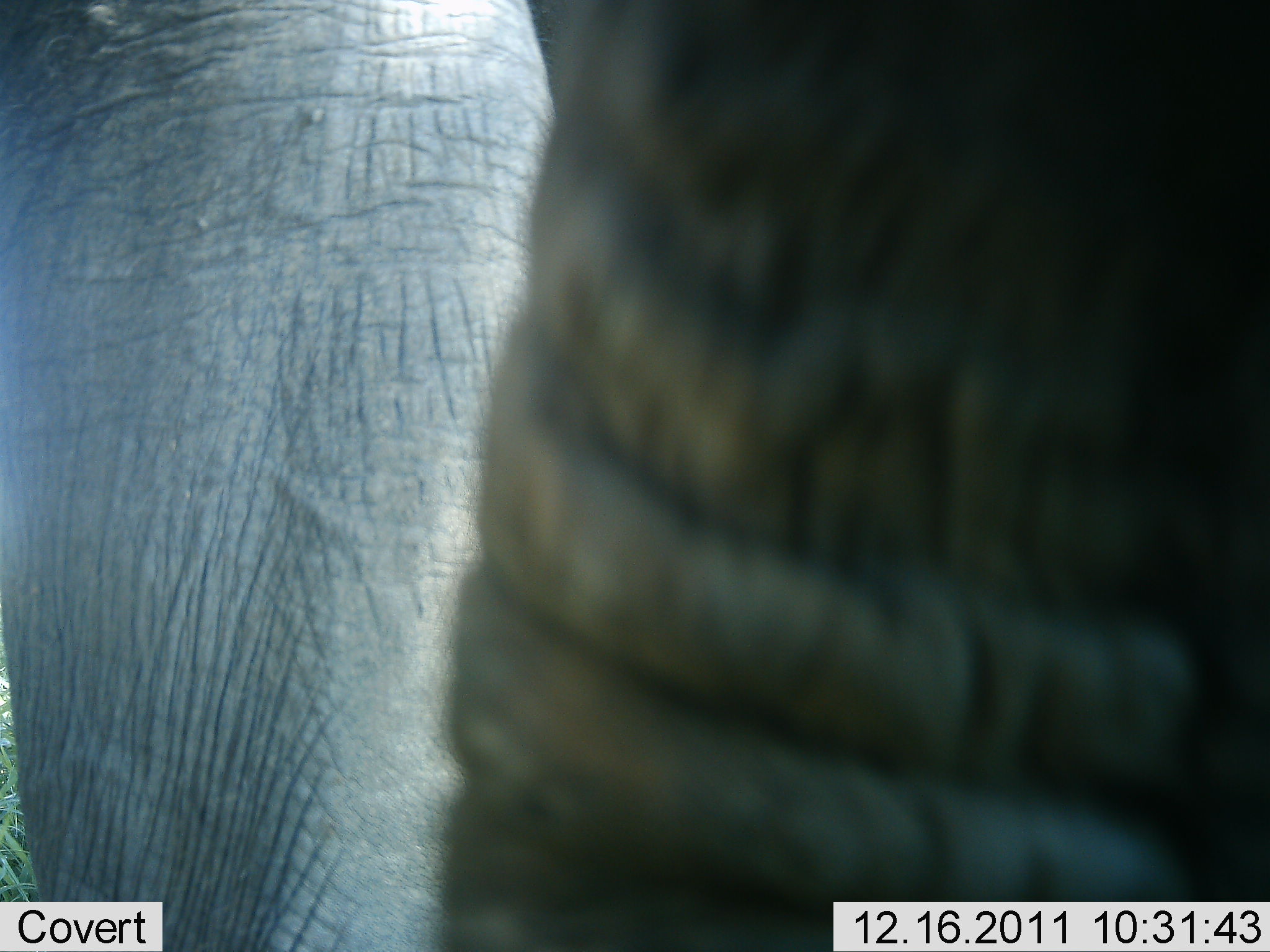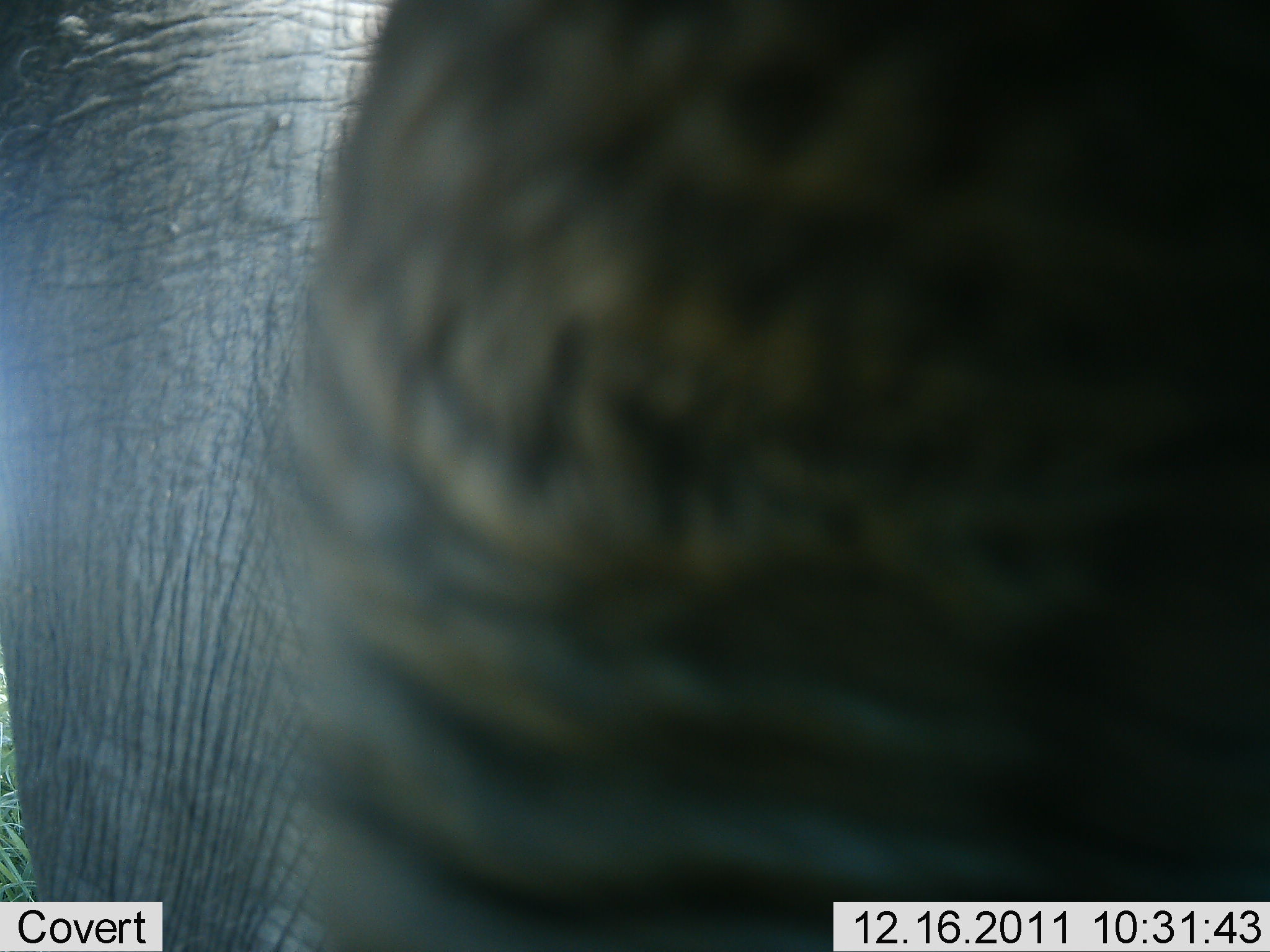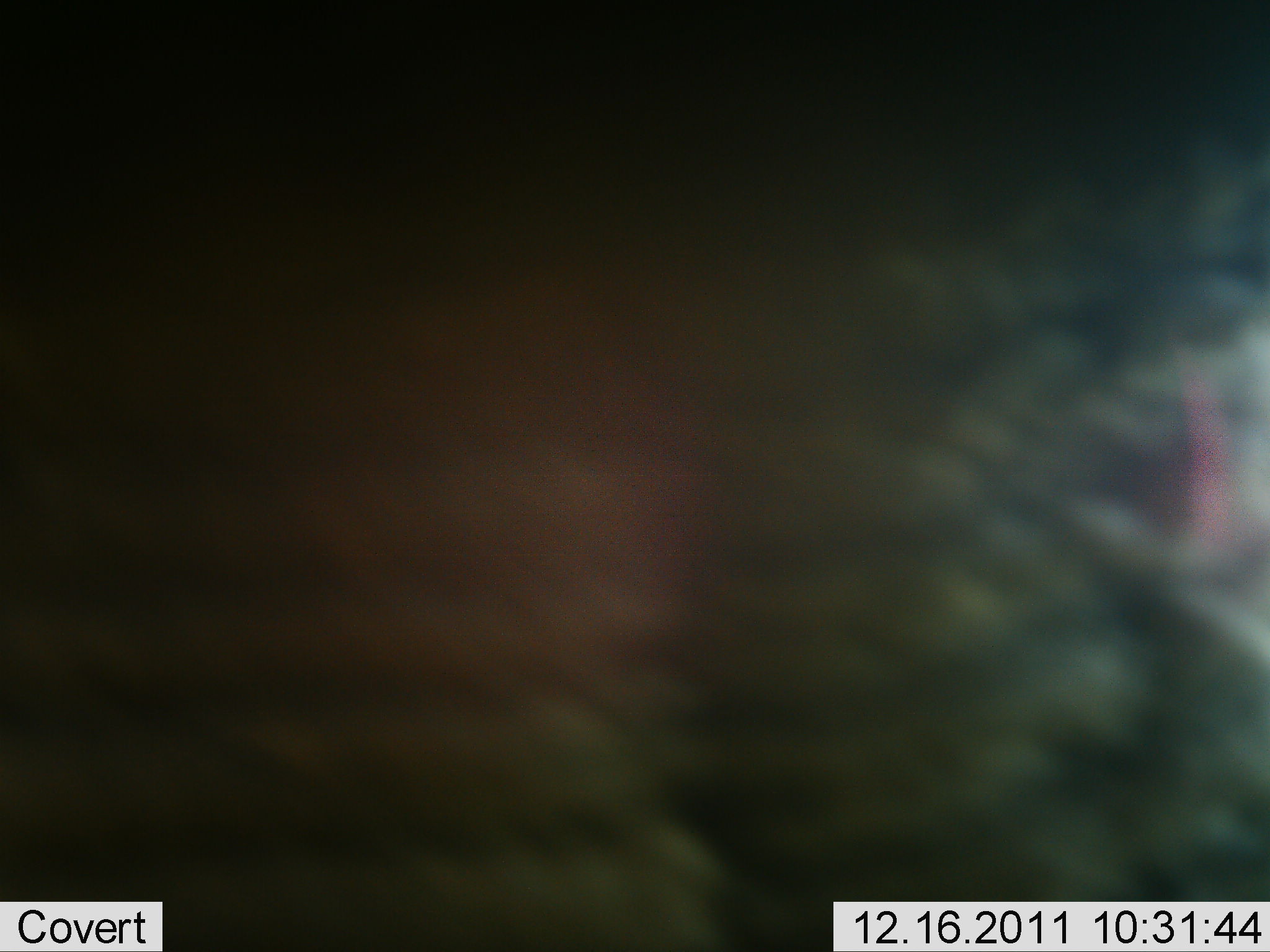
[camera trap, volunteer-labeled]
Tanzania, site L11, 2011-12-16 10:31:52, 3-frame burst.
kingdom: Animalia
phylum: Chordata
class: Mammalia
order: Proboscidea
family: Elephantidae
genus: Loxodonta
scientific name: Loxodonta africana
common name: african bush elephant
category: elephant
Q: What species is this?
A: Elephant (african bush elephant) (Loxodonta africana).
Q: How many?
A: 1.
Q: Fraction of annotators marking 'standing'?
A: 55%.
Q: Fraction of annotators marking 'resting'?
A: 0%.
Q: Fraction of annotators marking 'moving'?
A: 36%.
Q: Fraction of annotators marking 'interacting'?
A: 36%.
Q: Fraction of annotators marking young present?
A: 0%.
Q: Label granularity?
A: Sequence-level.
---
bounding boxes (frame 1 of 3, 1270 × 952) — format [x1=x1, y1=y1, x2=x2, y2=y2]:
animal: [x1=2, y1=2, x2=1269, y2=952]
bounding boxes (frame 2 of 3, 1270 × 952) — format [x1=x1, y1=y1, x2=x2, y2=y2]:
animal: [x1=1, y1=1, x2=1270, y2=951]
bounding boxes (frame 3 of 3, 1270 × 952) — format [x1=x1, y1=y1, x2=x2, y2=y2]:
animal: [x1=0, y1=1, x2=1269, y2=952]